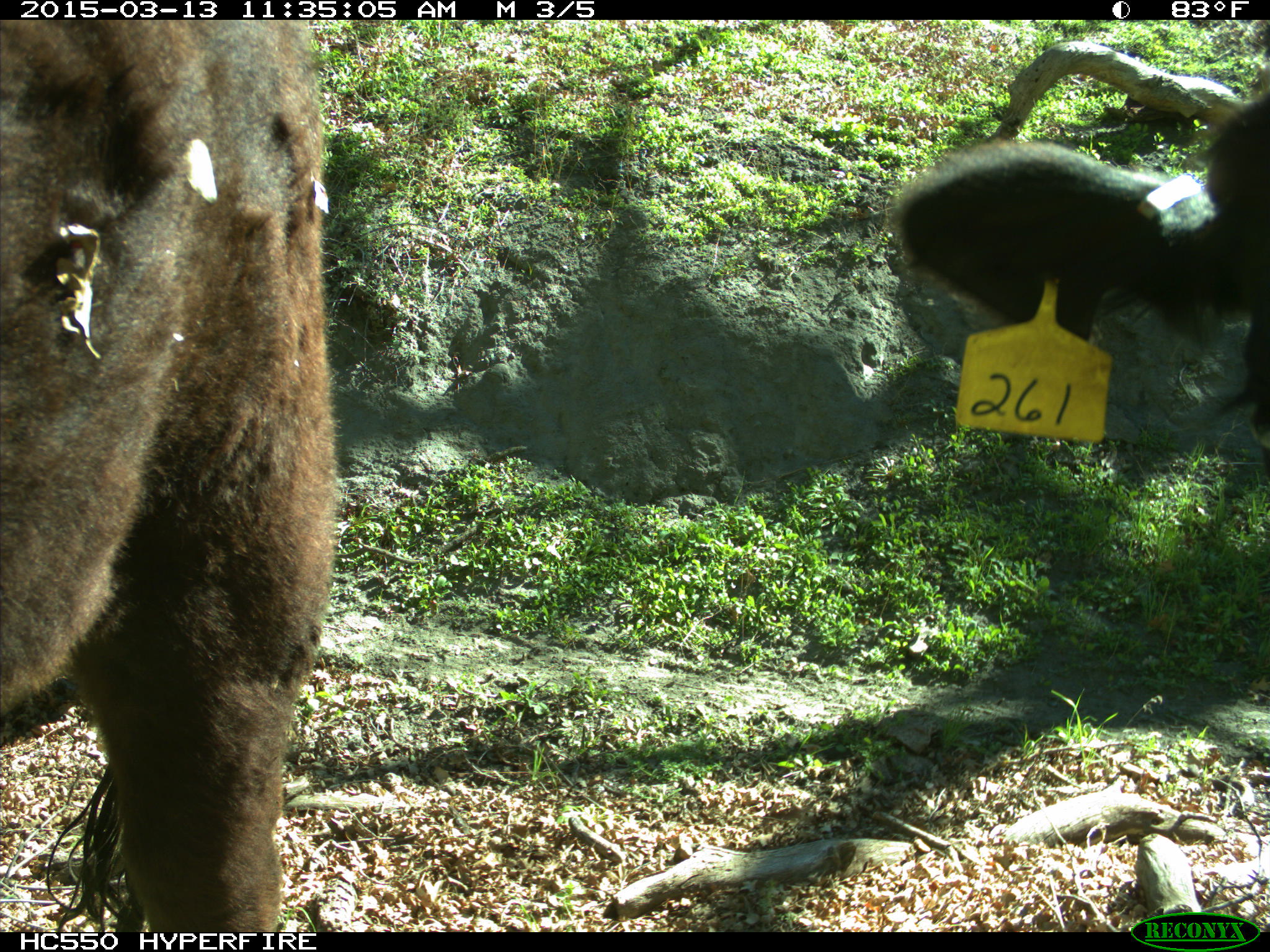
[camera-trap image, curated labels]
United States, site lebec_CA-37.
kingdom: Animalia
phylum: Chordata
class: Mammalia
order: Artiodactyla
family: Bovidae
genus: Bos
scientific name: Bos taurus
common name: domestic cow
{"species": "Bos taurus (domestic cow)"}